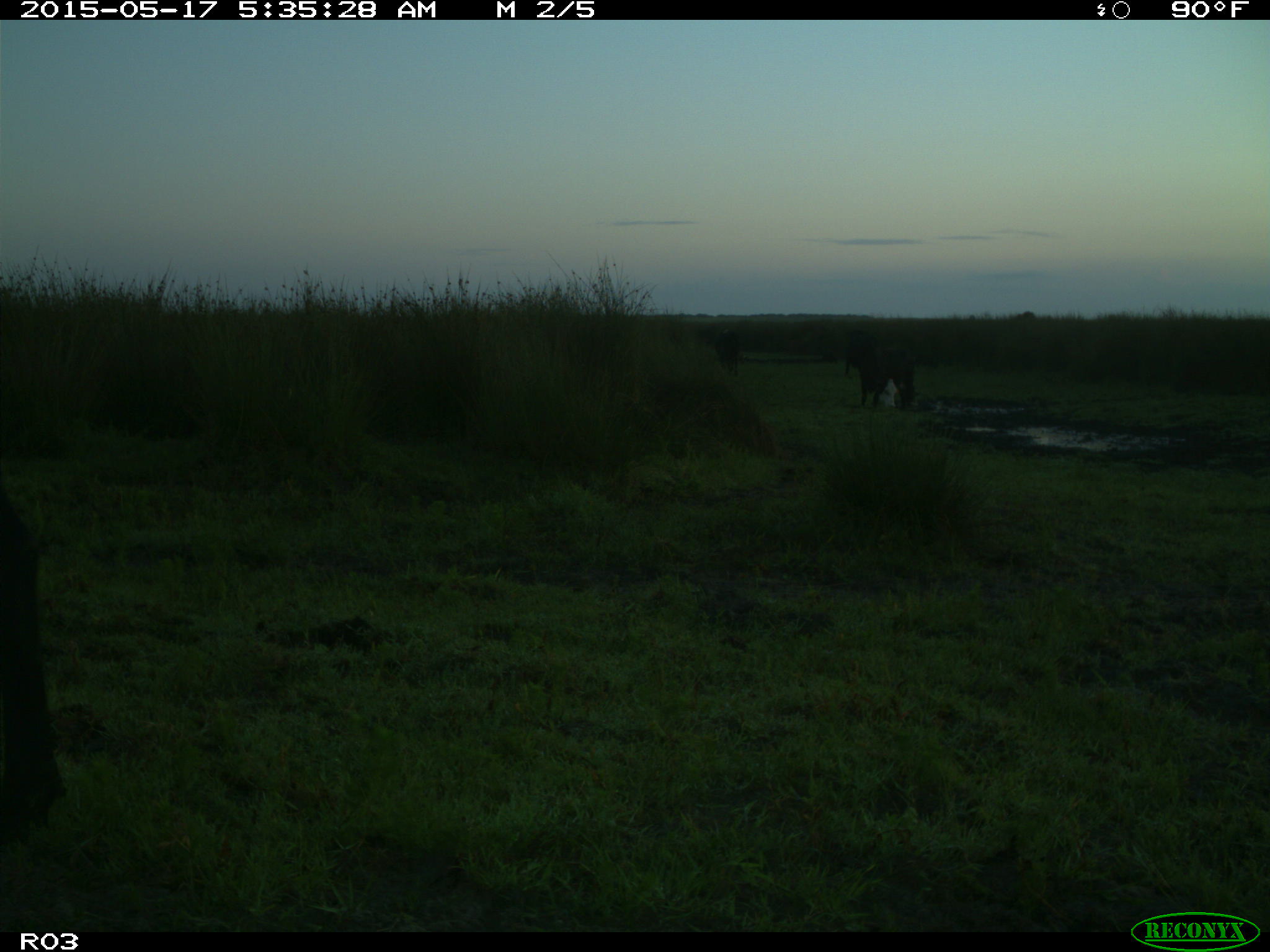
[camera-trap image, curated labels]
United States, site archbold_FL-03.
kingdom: Animalia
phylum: Chordata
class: Mammalia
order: Artiodactyla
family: Bovidae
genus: Bos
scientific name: Bos taurus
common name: domestic cow